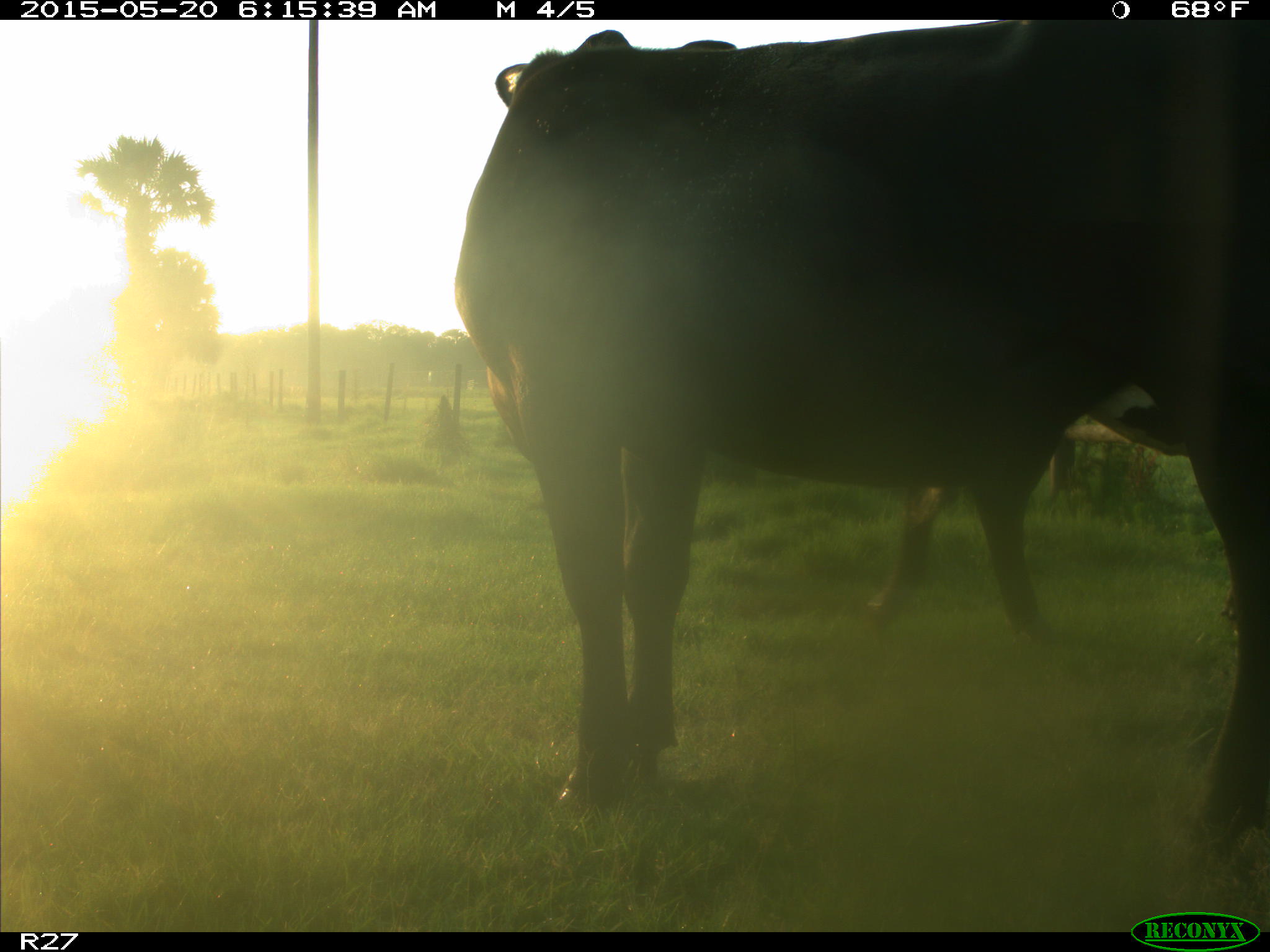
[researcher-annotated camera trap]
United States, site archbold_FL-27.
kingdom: Animalia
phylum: Chordata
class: Mammalia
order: Artiodactyla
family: Bovidae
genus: Bos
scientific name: Bos taurus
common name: domestic cow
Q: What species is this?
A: Bos taurus (domestic cow).